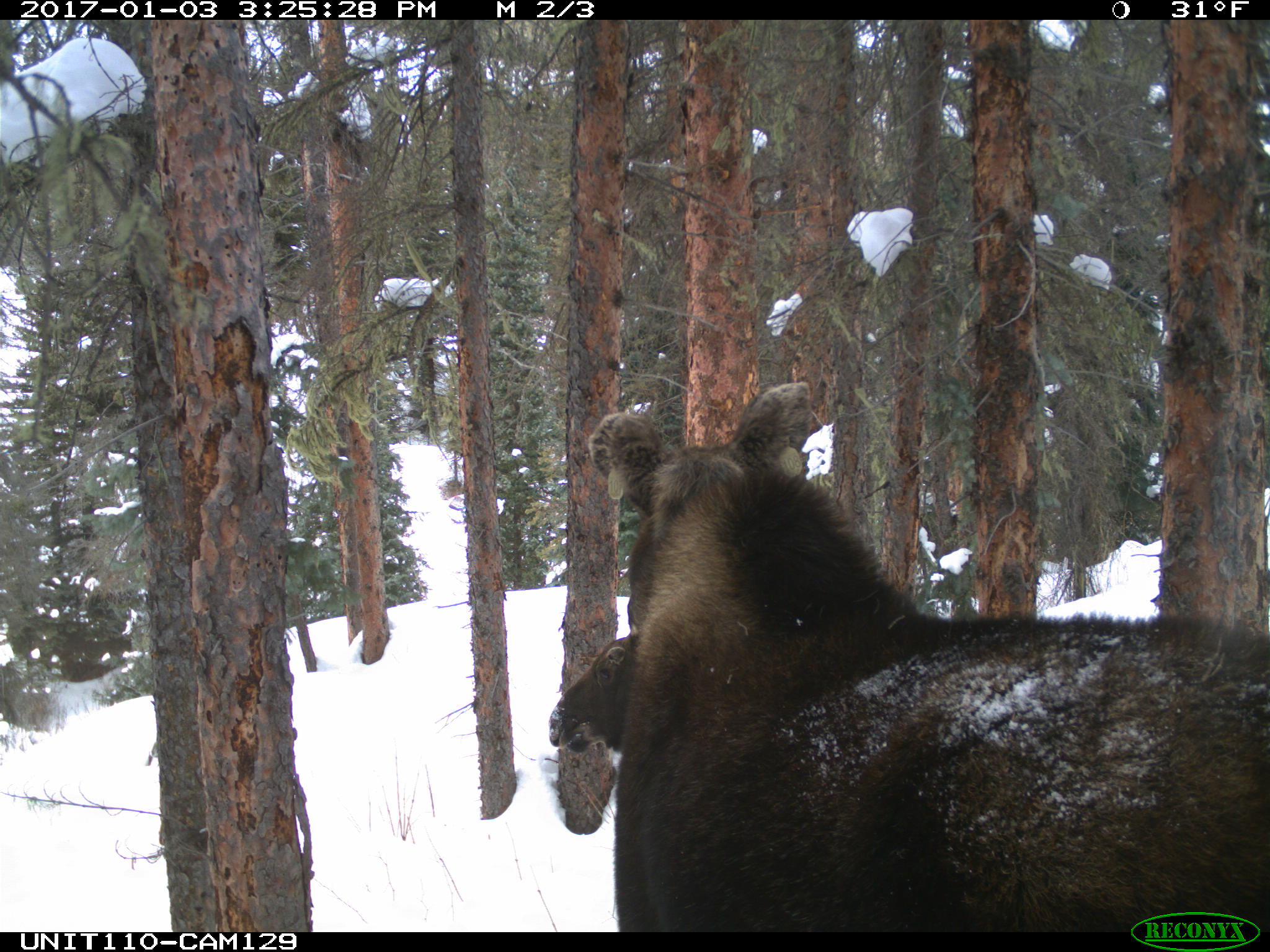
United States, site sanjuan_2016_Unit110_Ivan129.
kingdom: Animalia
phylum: Chordata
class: Mammalia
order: Artiodactyla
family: Cervidae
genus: Alces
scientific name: Alces alces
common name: moose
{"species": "Alces alces (moose)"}